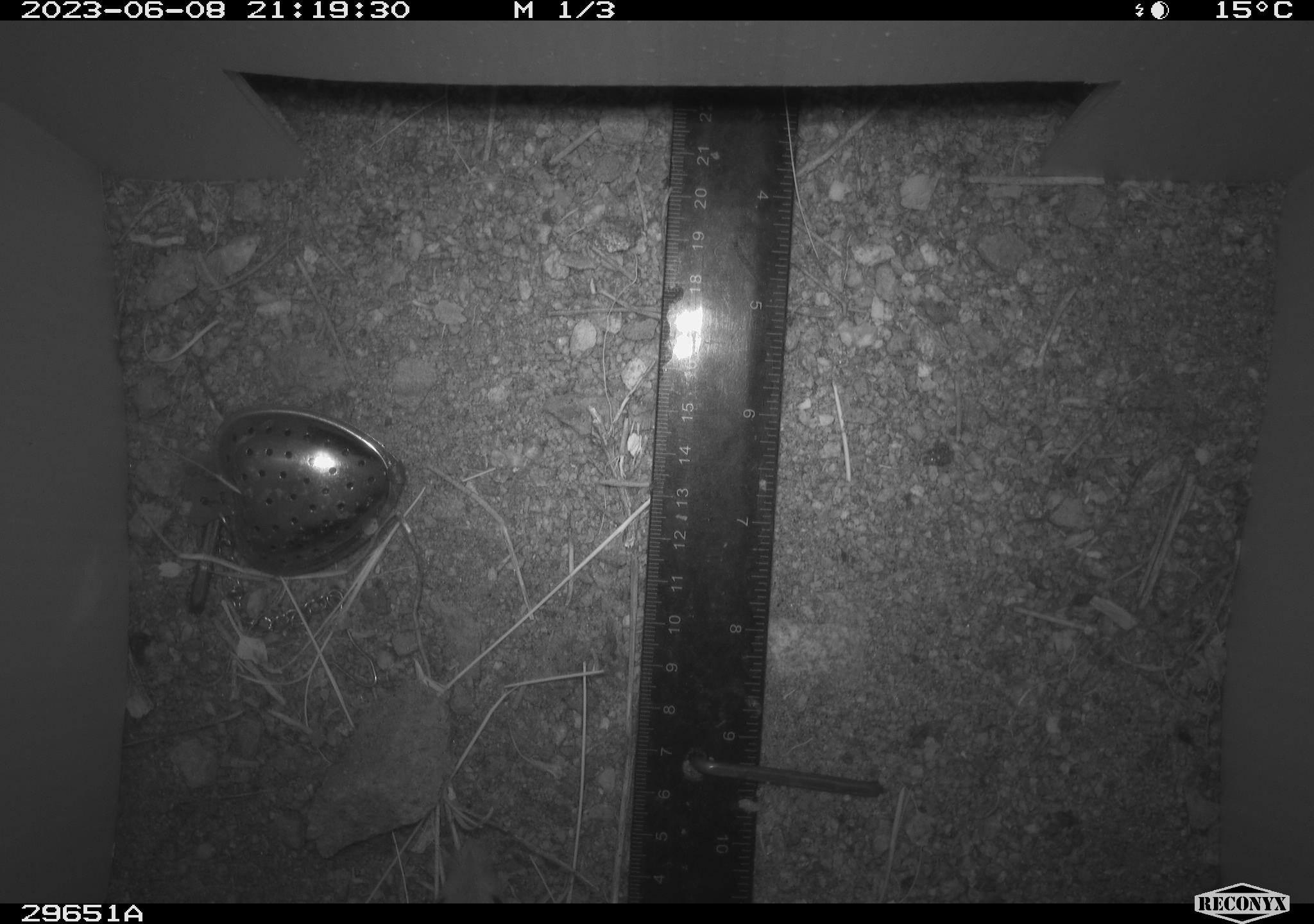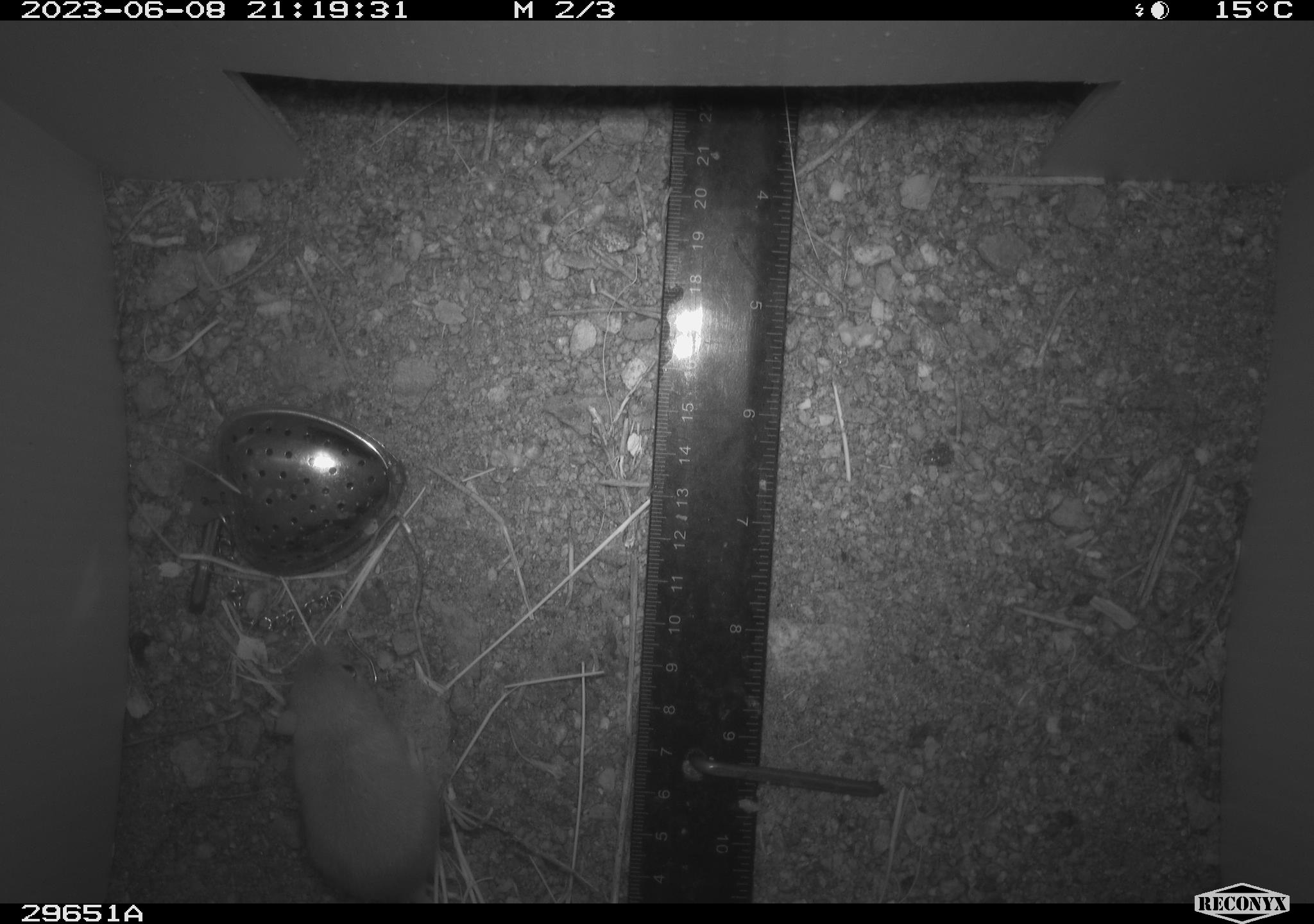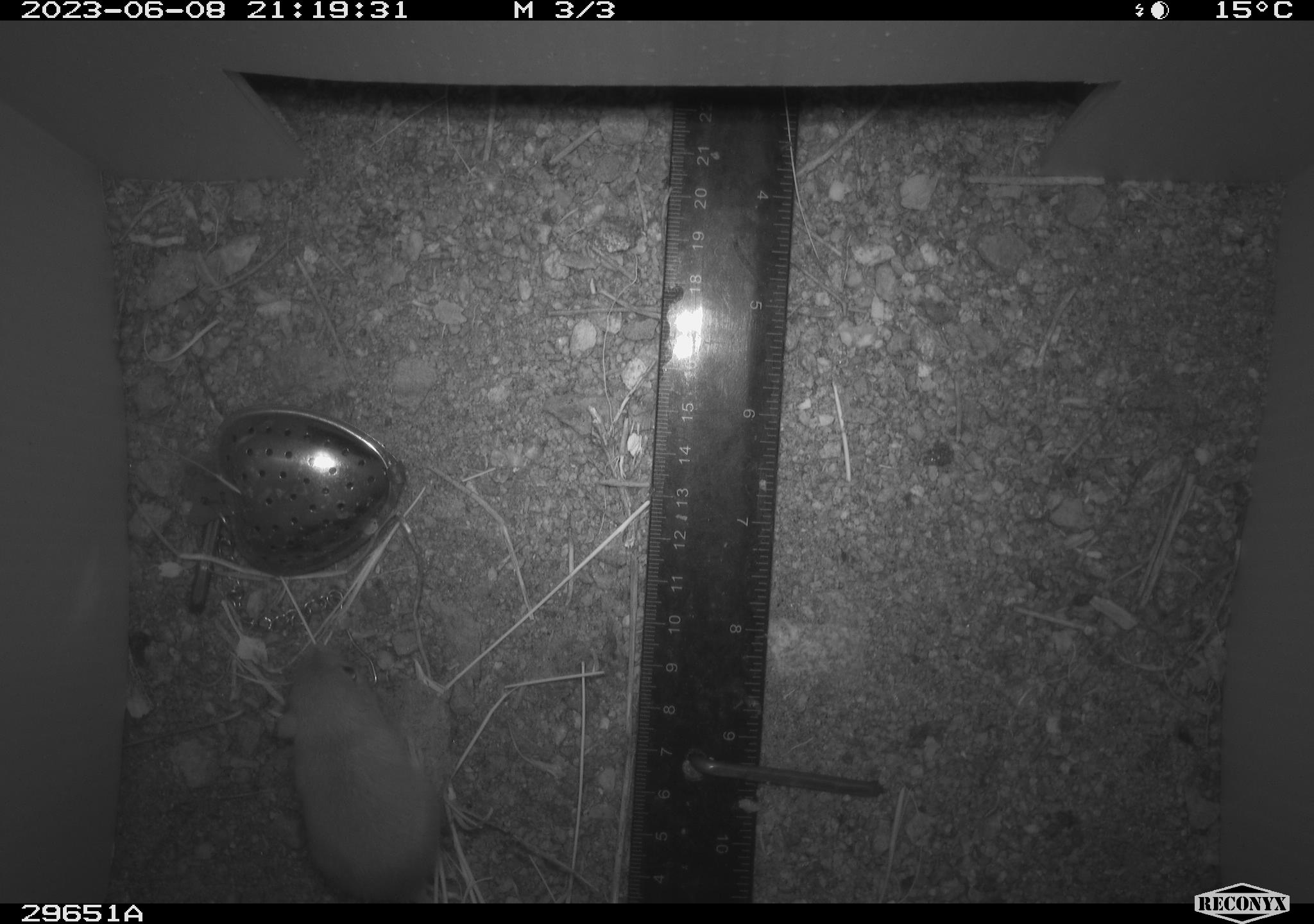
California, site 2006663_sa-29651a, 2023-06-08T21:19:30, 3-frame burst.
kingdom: Animalia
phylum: Chordata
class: Mammalia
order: Rodentia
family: Heteromyidae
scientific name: Heteromyidae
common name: kangaroo rats and pocket mice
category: heteromyidae family